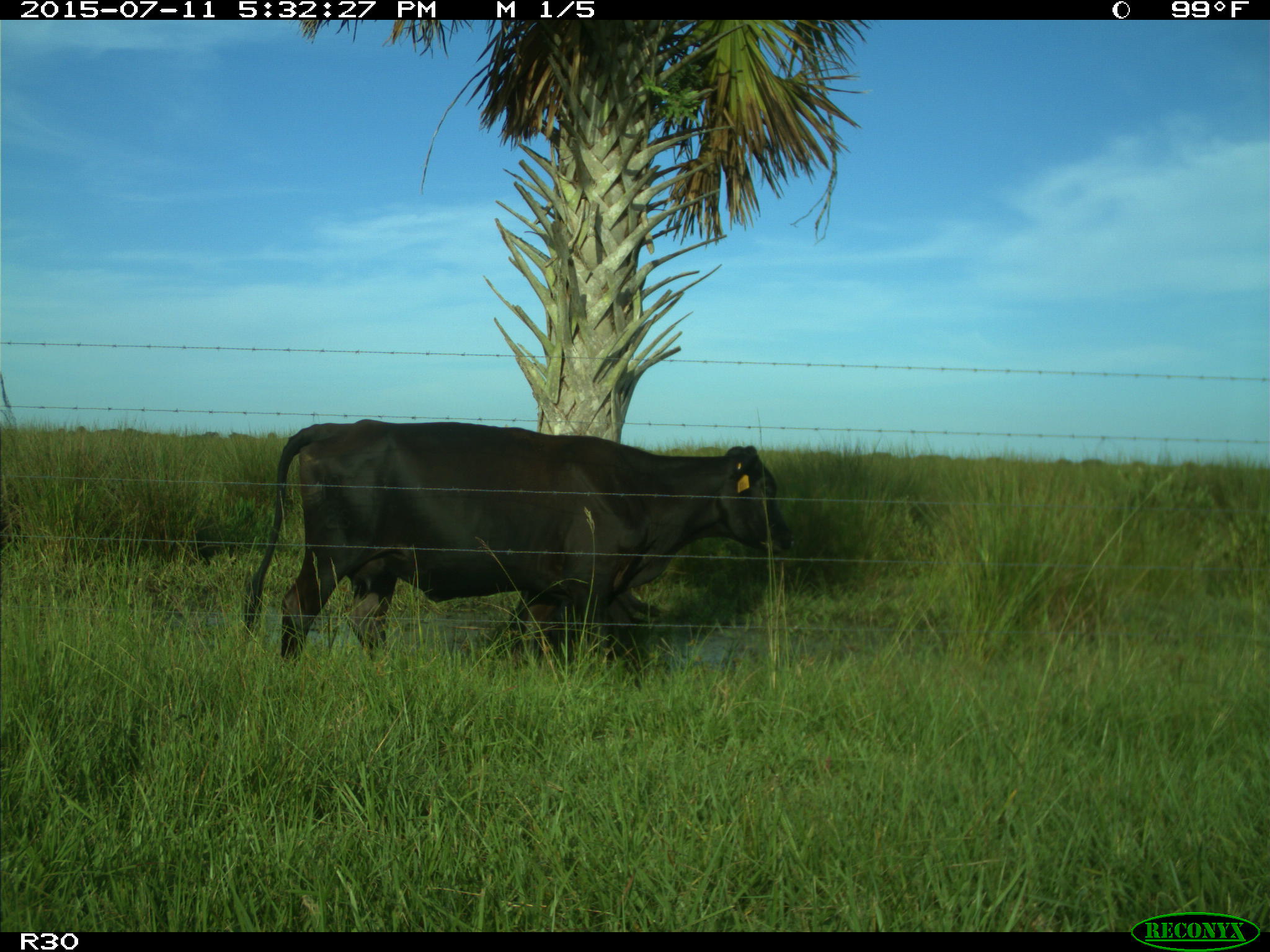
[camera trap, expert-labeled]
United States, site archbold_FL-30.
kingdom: Animalia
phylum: Chordata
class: Mammalia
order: Artiodactyla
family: Bovidae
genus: Bos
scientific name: Bos taurus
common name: domestic cow